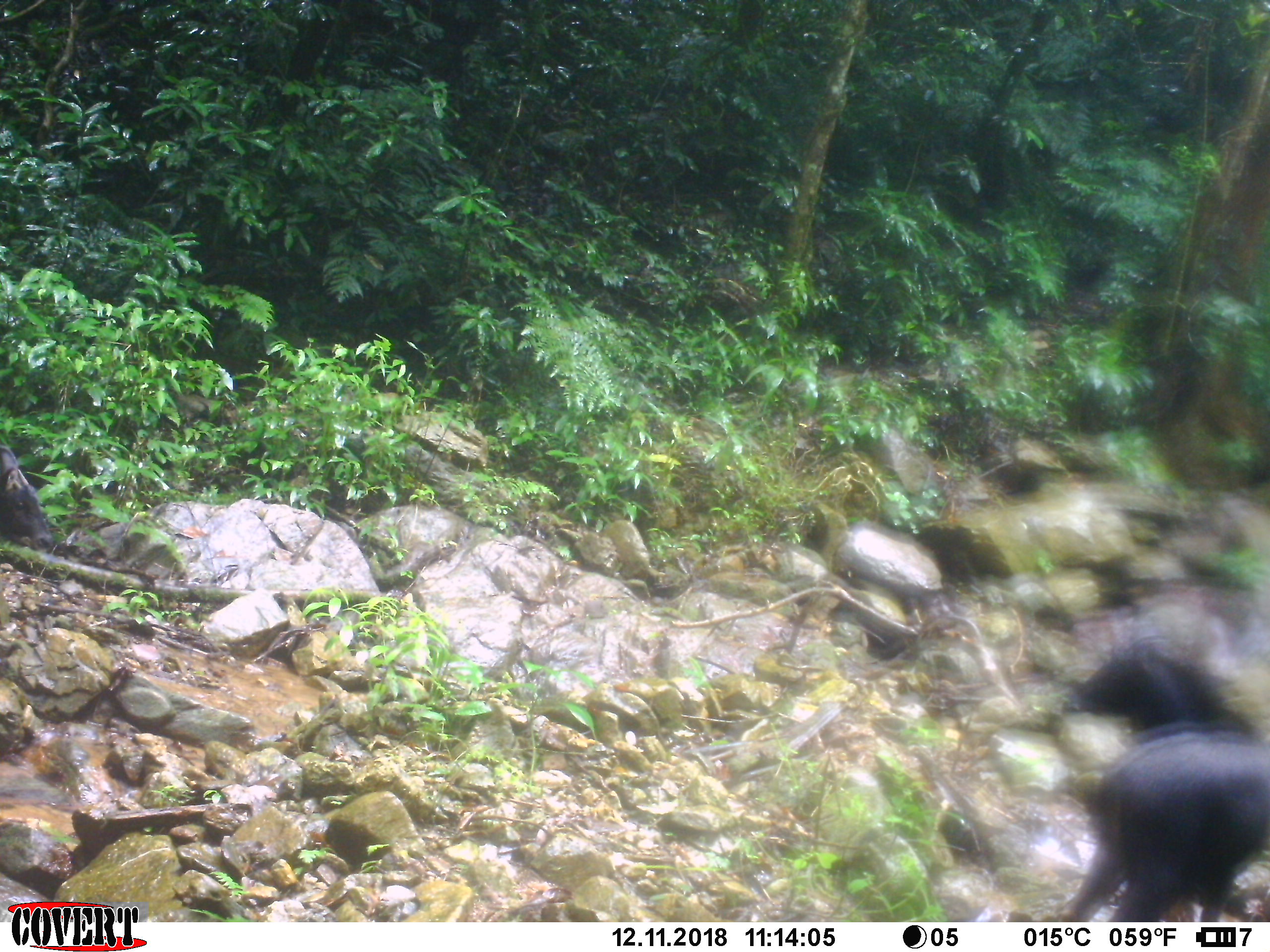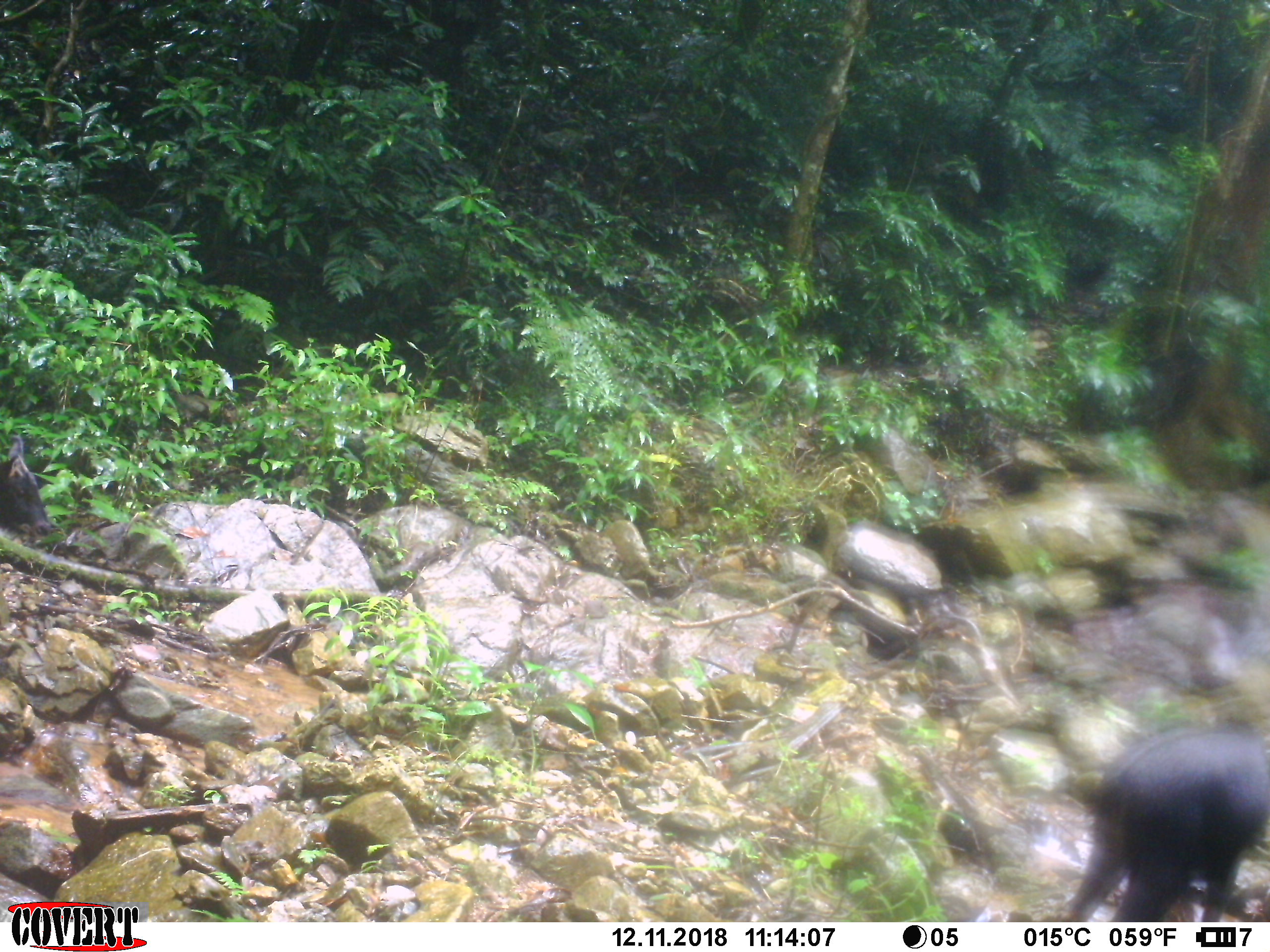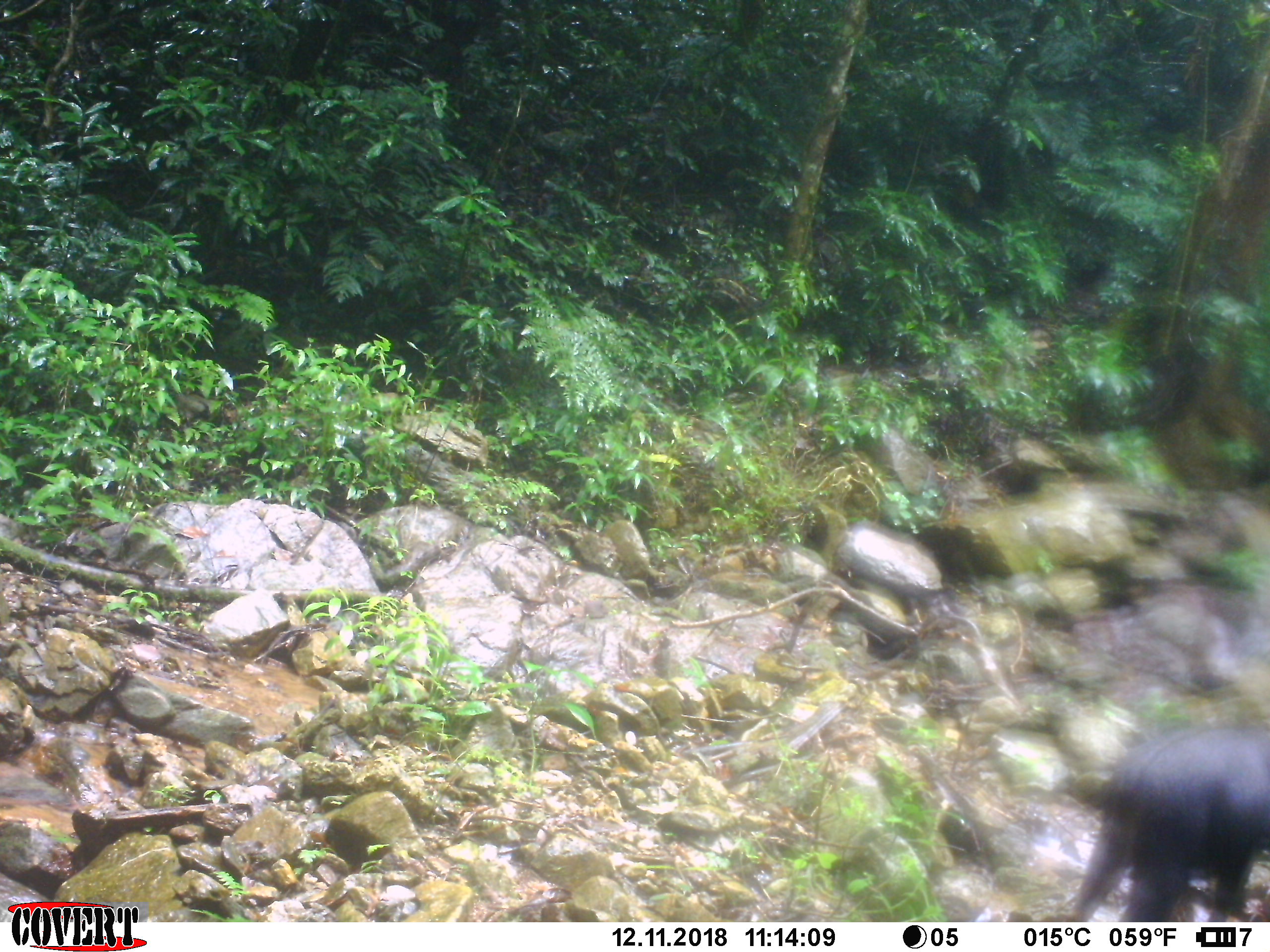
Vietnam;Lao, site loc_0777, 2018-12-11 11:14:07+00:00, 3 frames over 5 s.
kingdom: Animalia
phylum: Chordata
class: Mammalia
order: Artiodactyla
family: Bovidae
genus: Capricornis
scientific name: Capricornis sumatraensis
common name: chinese serow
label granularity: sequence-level